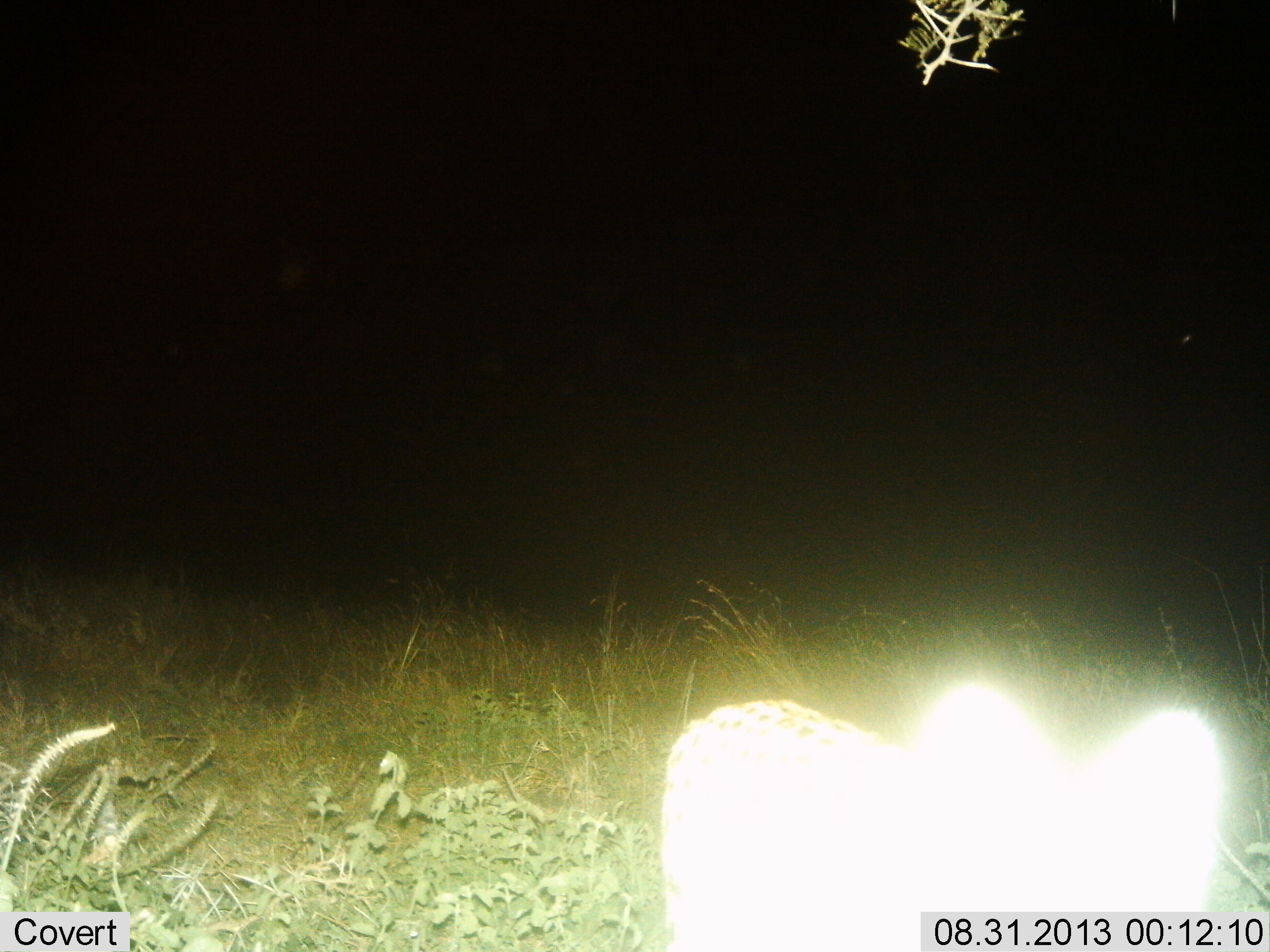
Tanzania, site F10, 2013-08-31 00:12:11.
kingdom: Animalia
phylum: Chordata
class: Mammalia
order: Carnivora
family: Felidae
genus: Leptailurus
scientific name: Leptailurus serval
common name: serval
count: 1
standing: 70%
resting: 0%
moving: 25%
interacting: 5%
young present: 0%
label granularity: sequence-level